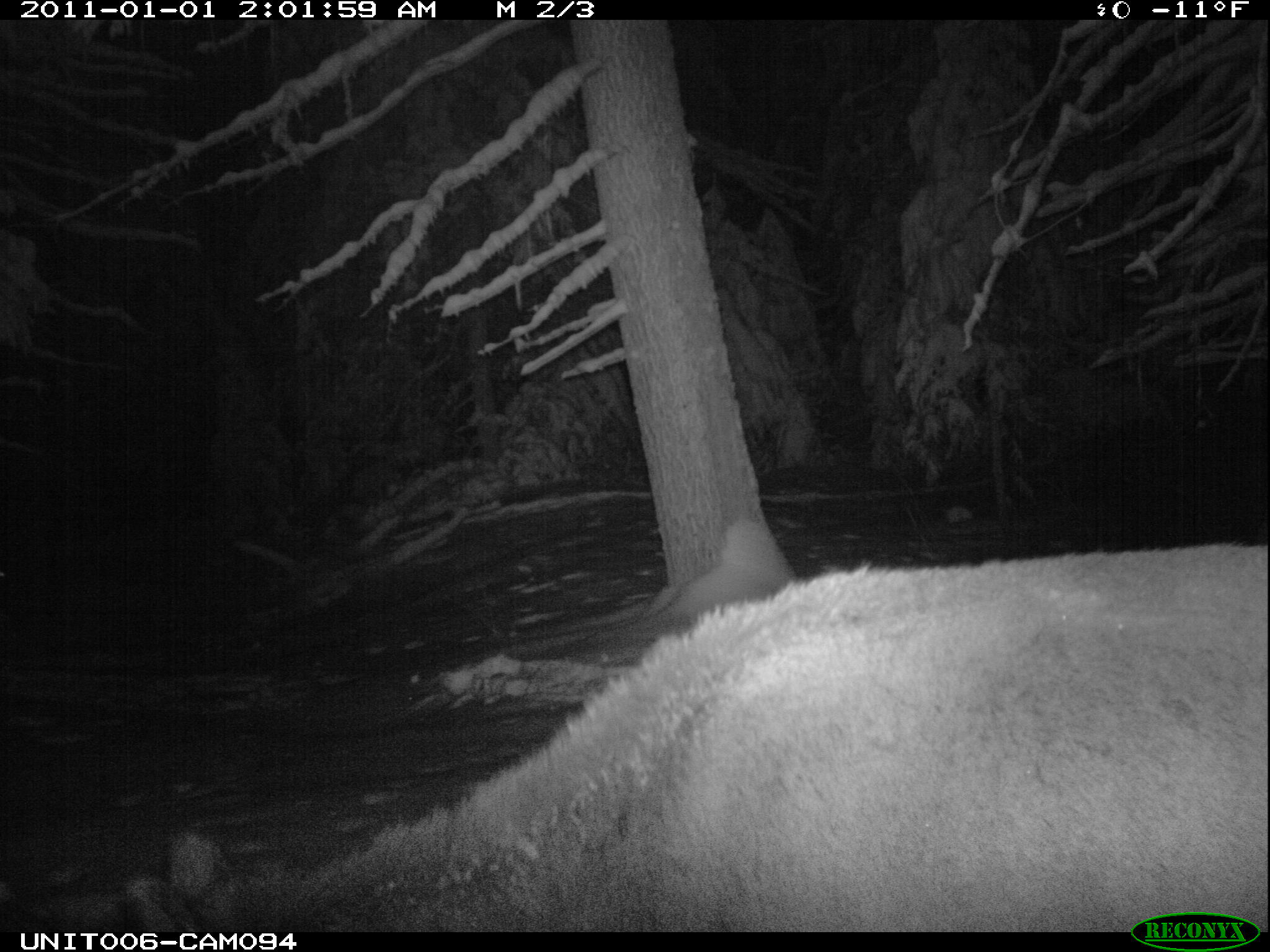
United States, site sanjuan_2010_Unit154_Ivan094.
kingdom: Animalia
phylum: Chordata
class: Mammalia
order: Artiodactyla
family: Cervidae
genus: Cervus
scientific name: Cervus elaphus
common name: red deer